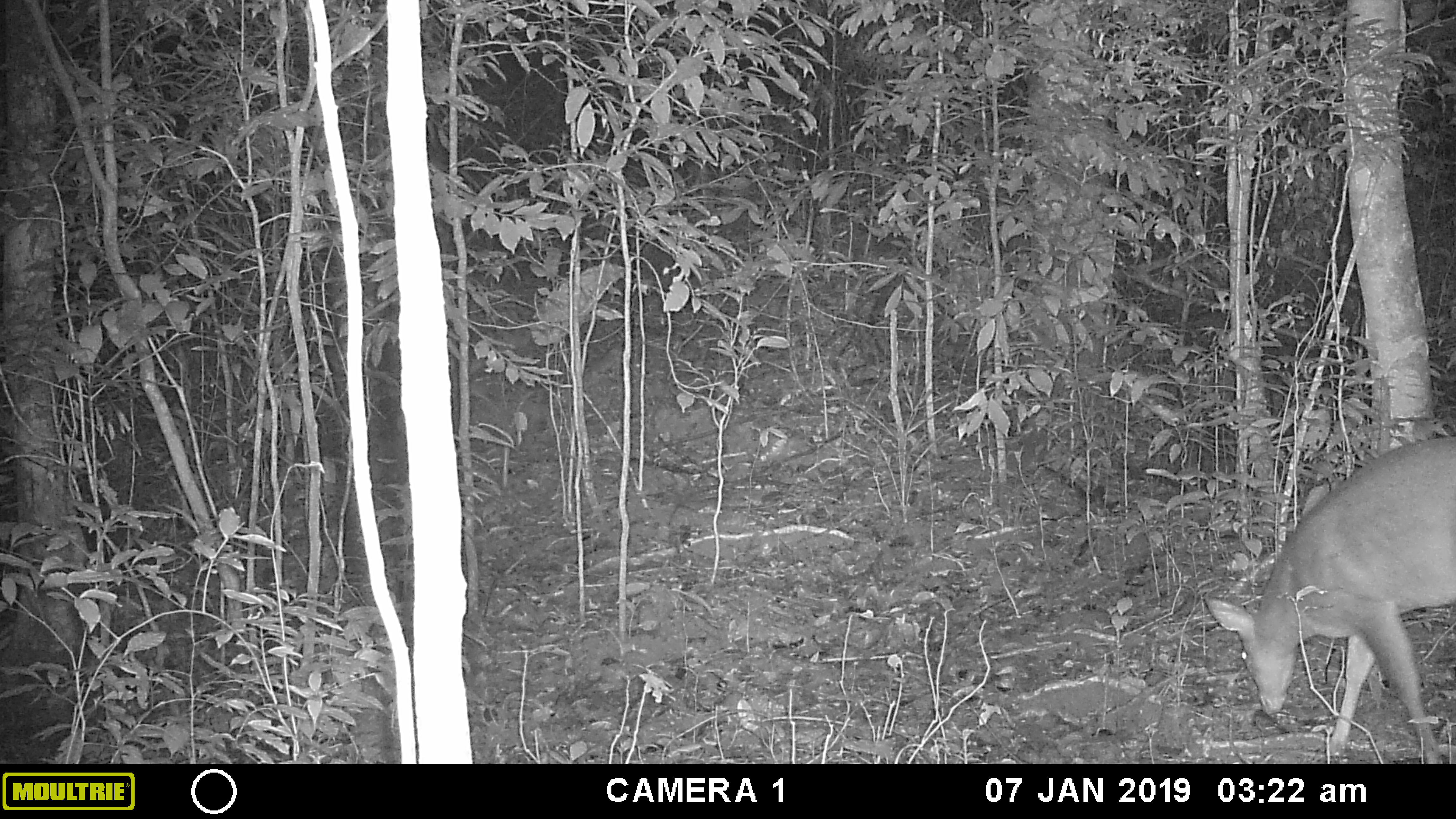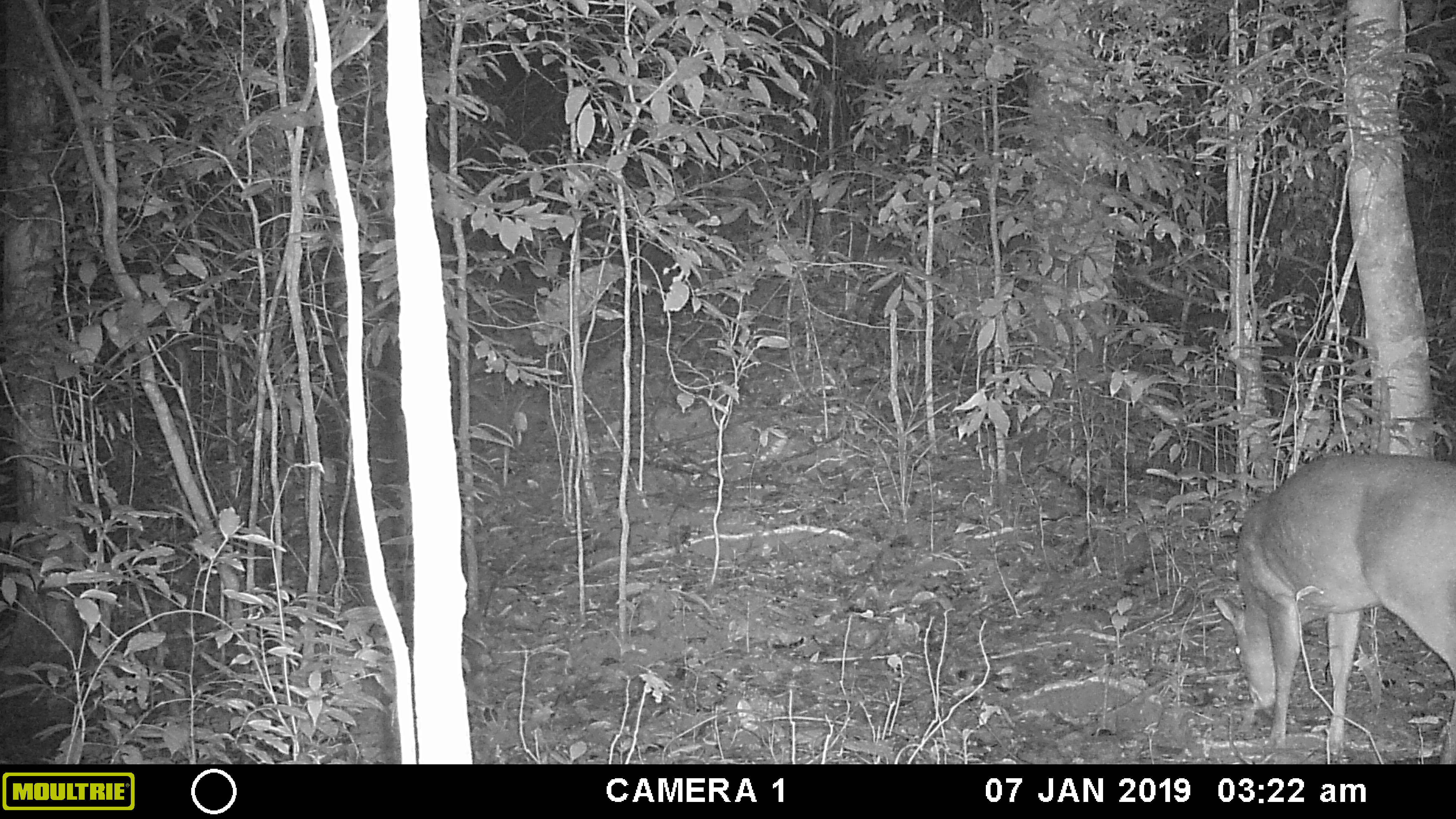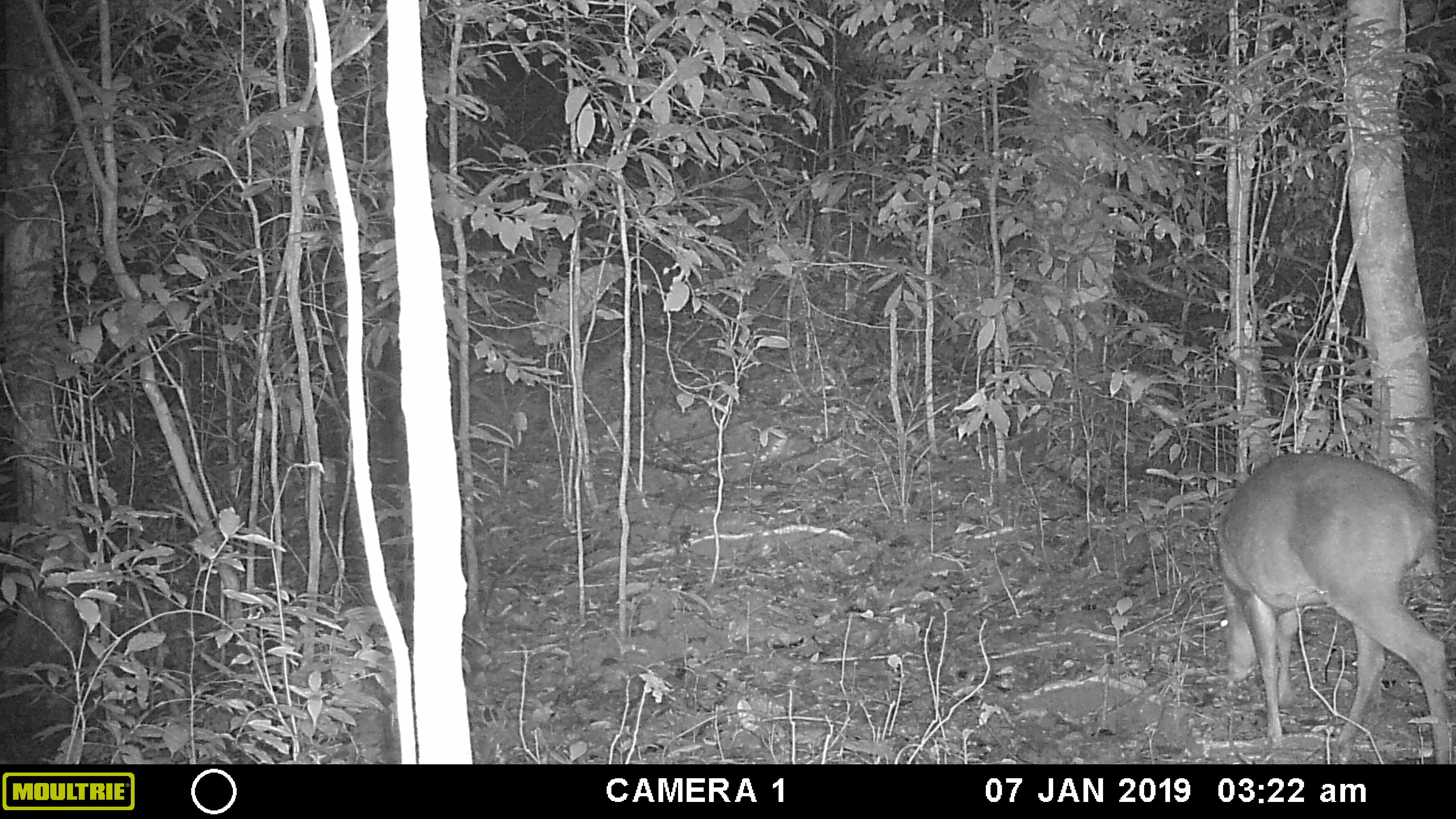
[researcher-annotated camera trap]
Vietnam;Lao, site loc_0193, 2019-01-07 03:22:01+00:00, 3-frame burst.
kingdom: Animalia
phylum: Chordata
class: Mammalia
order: Artiodactyla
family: Cervidae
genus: Muntiacus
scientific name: Muntiacus vuquangensis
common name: large-antlered muntjac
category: large antlered muntjac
Large antlered muntjac (large-antlered muntjac) (Muntiacus vuquangensis). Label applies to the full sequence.